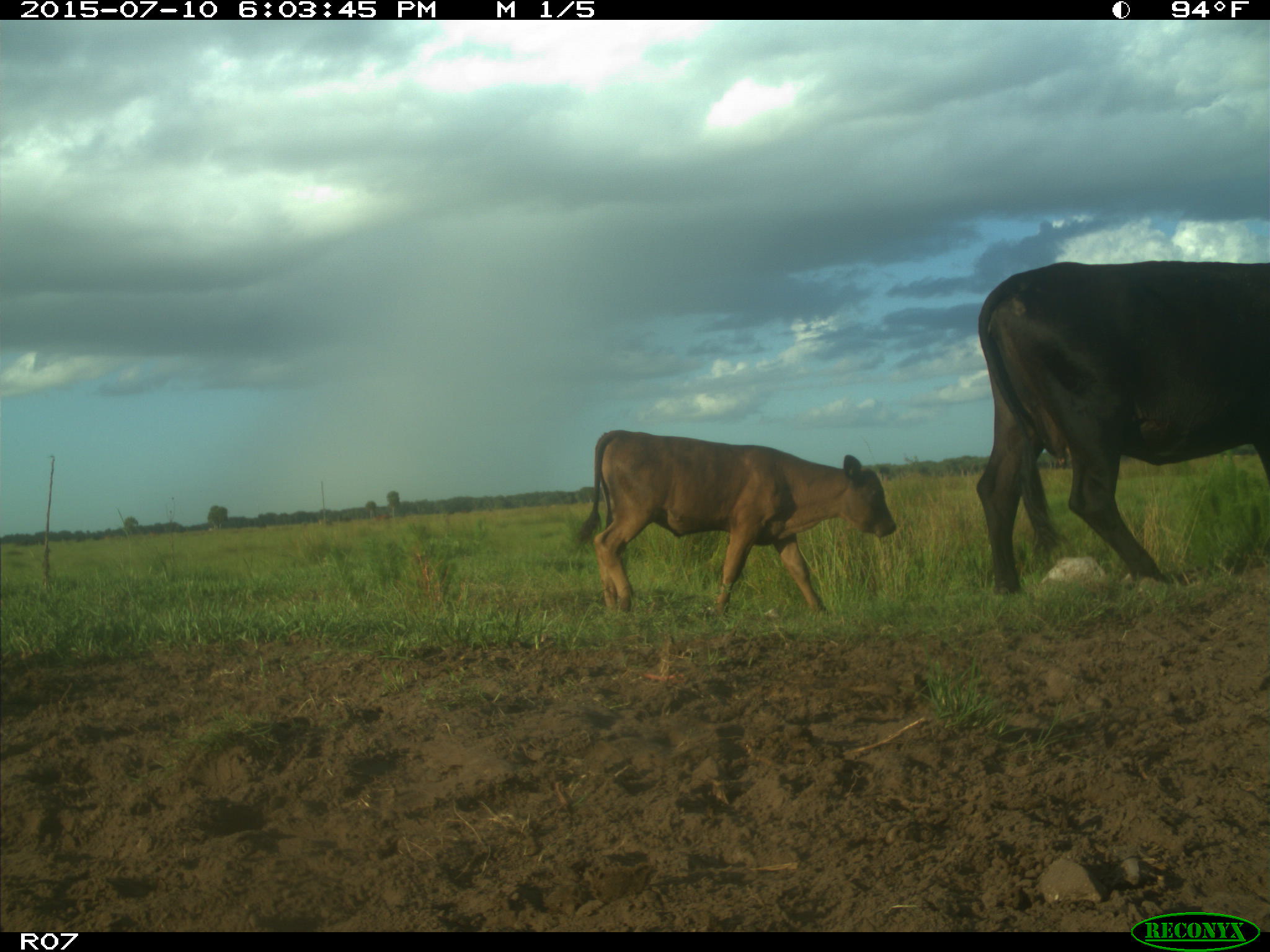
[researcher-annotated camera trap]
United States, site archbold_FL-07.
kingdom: Animalia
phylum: Chordata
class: Mammalia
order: Artiodactyla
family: Bovidae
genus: Bos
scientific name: Bos taurus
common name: domestic cow